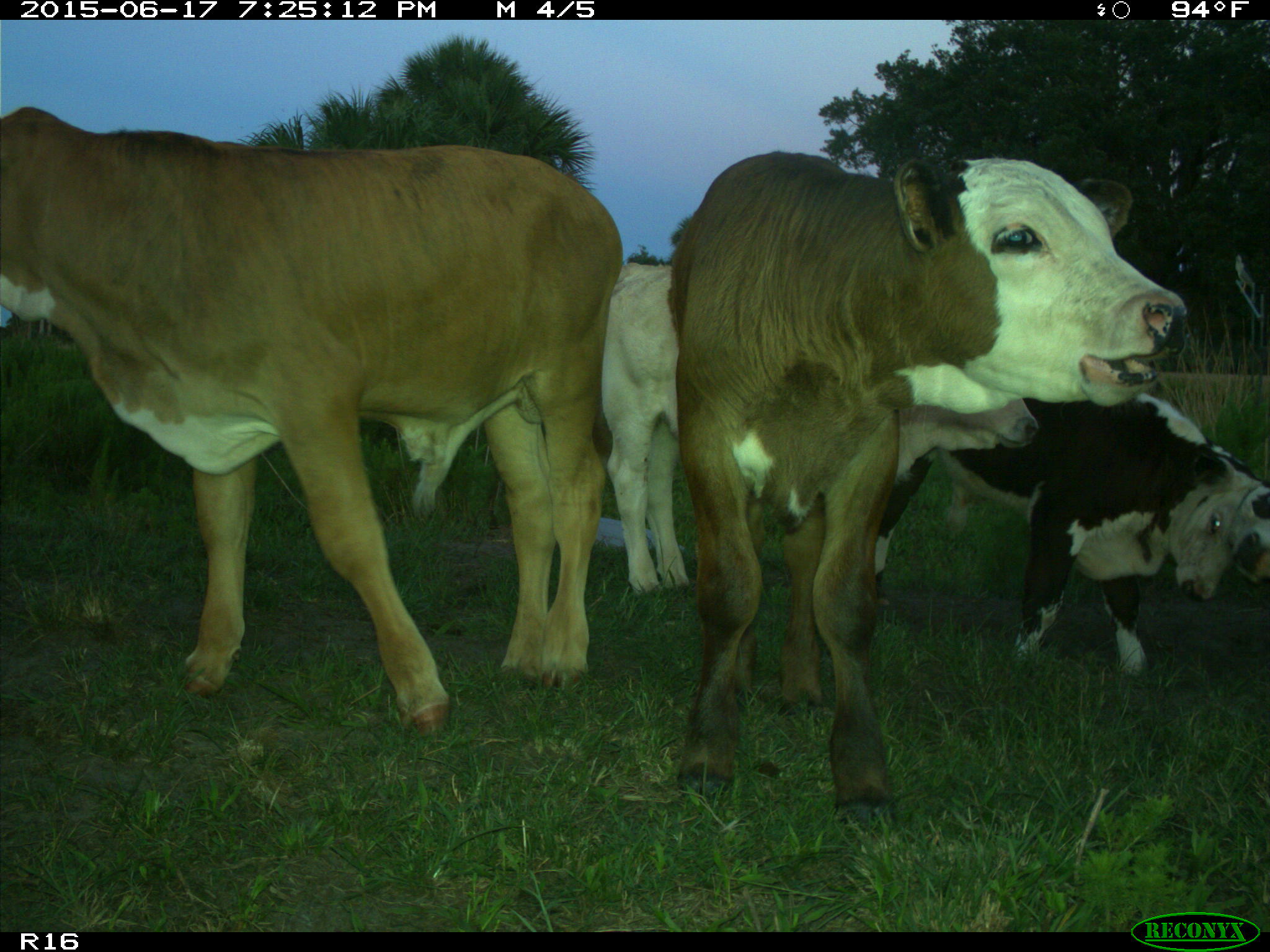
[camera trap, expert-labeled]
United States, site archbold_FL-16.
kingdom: Animalia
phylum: Chordata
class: Mammalia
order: Artiodactyla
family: Bovidae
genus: Bos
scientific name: Bos taurus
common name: domestic cow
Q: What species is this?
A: Bos taurus (domestic cow).